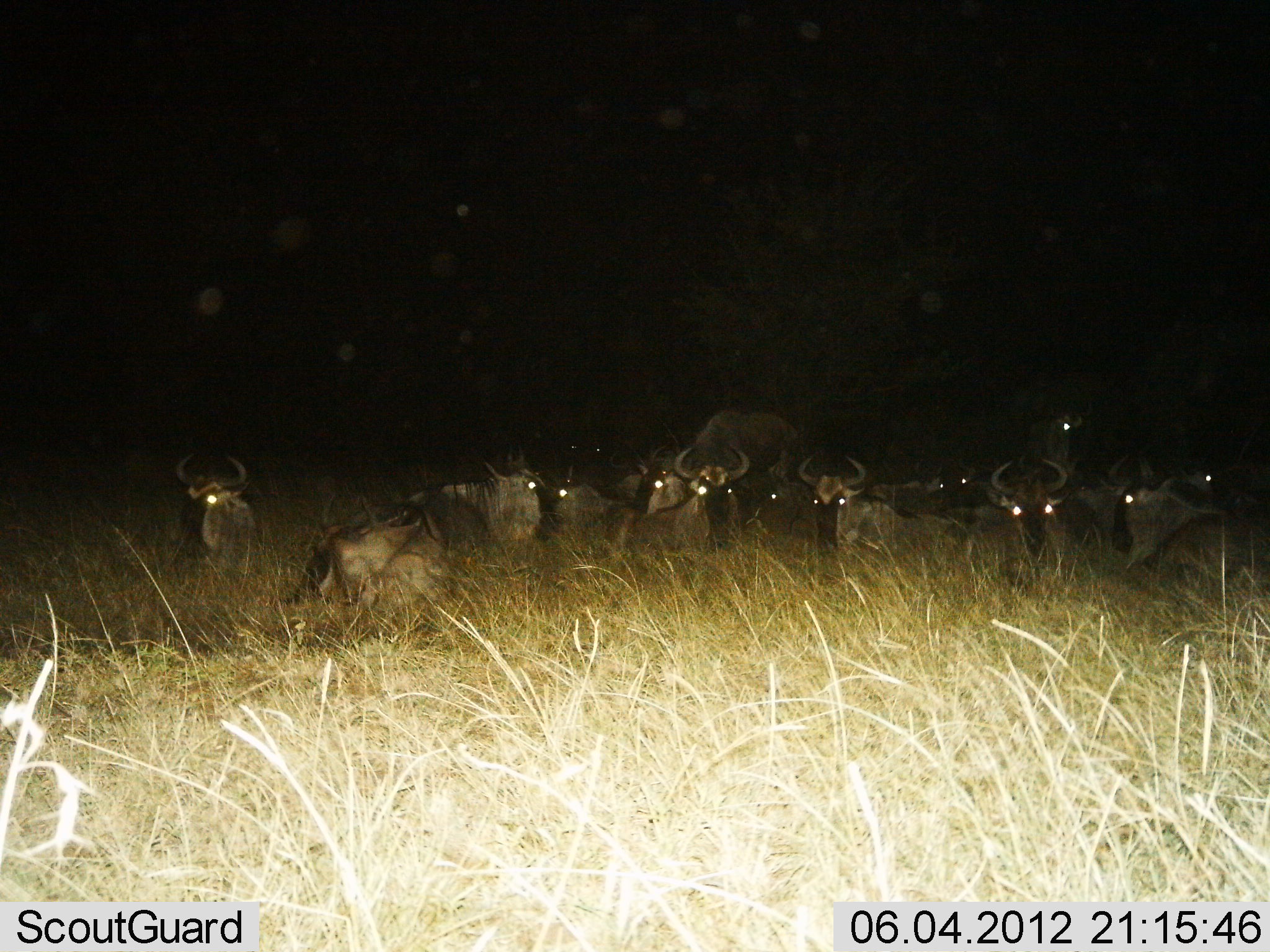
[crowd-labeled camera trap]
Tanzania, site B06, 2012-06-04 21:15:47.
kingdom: Animalia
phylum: Chordata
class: Mammalia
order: Artiodactyla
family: Bovidae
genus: Connochaetes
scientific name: Connochaetes taurinus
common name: blue wildebeest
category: wildebeest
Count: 11-50.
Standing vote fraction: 50%.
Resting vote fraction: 100%.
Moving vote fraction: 0%.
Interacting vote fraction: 0%.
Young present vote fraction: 0%.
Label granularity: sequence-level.